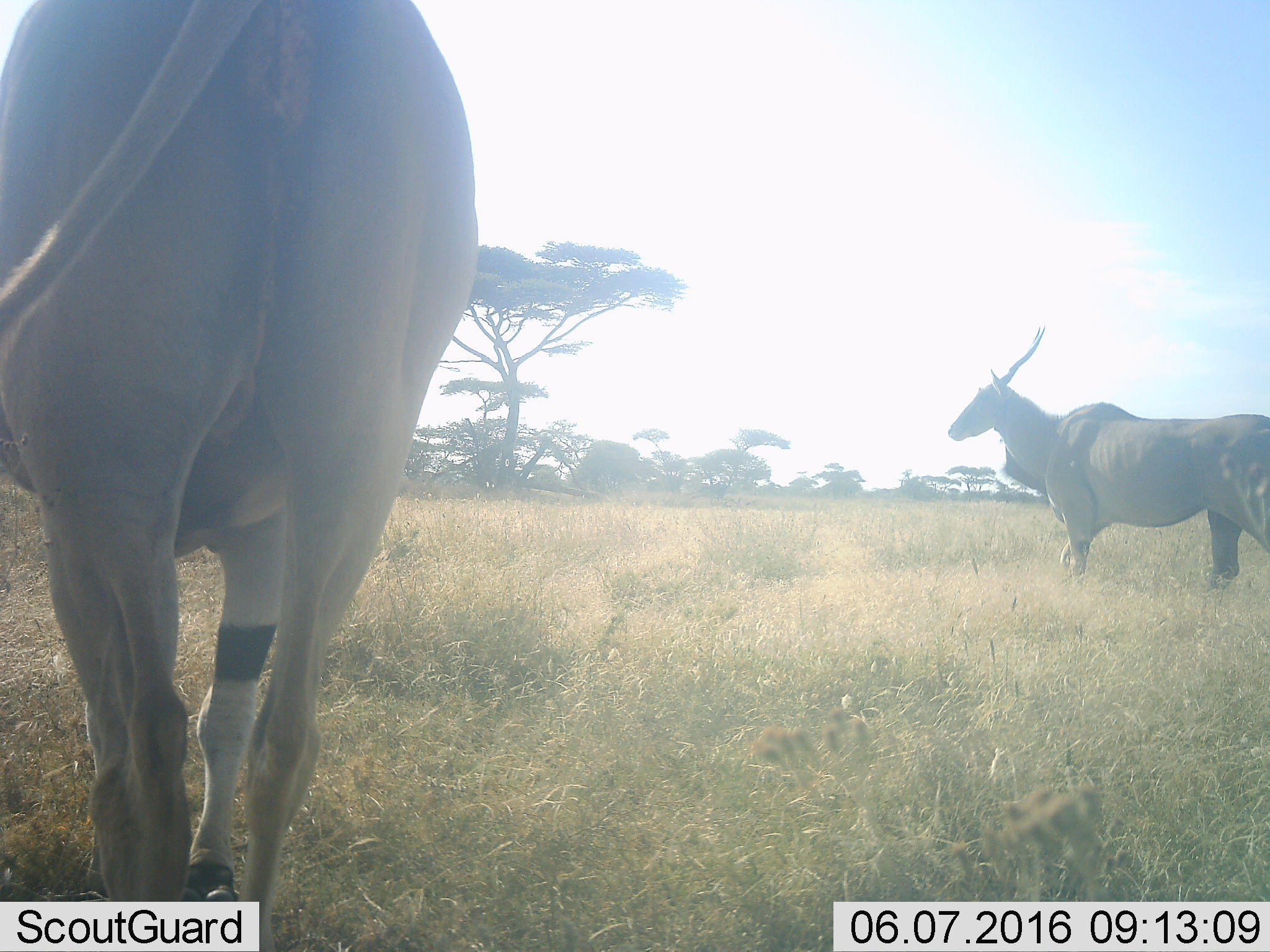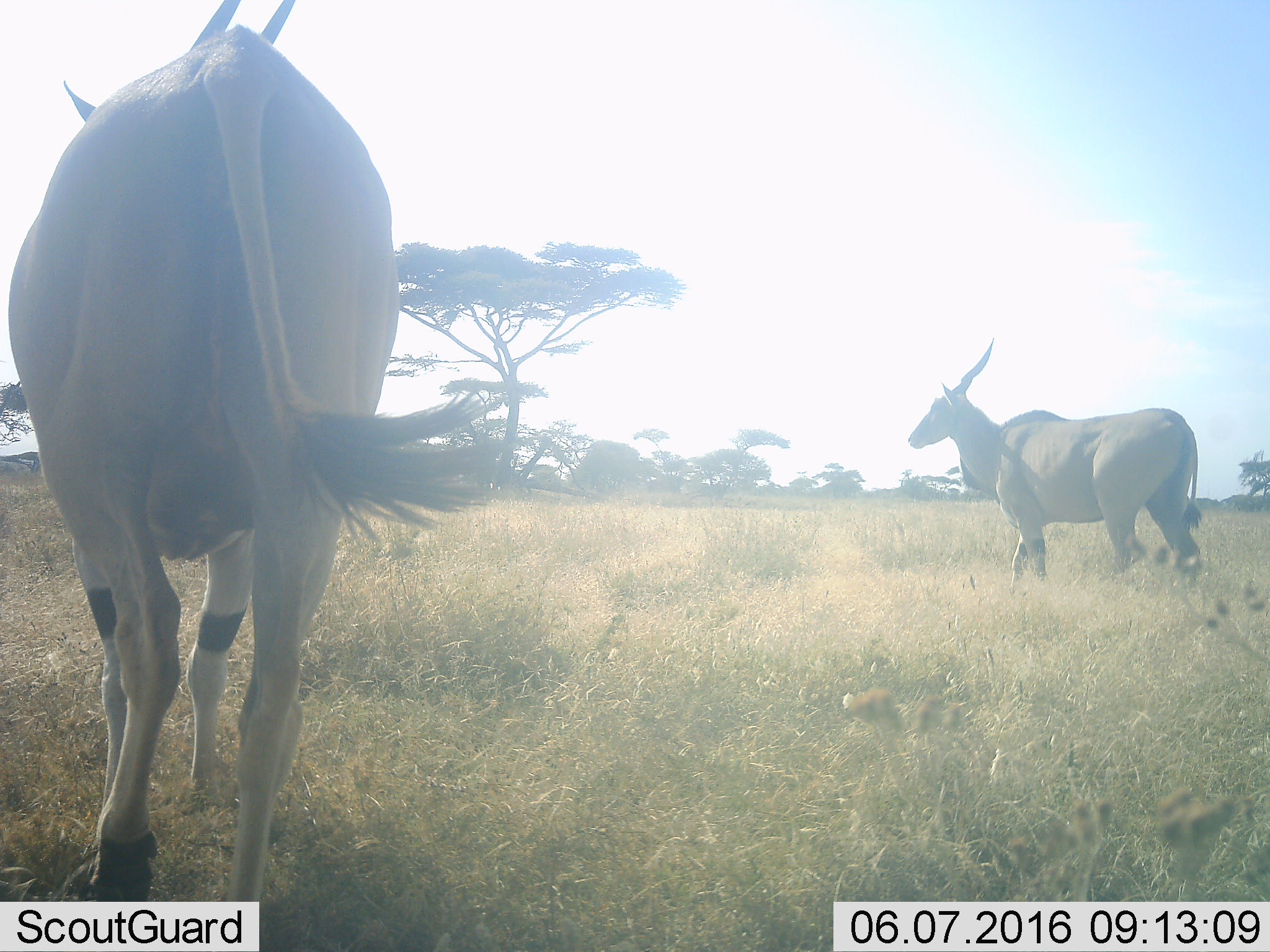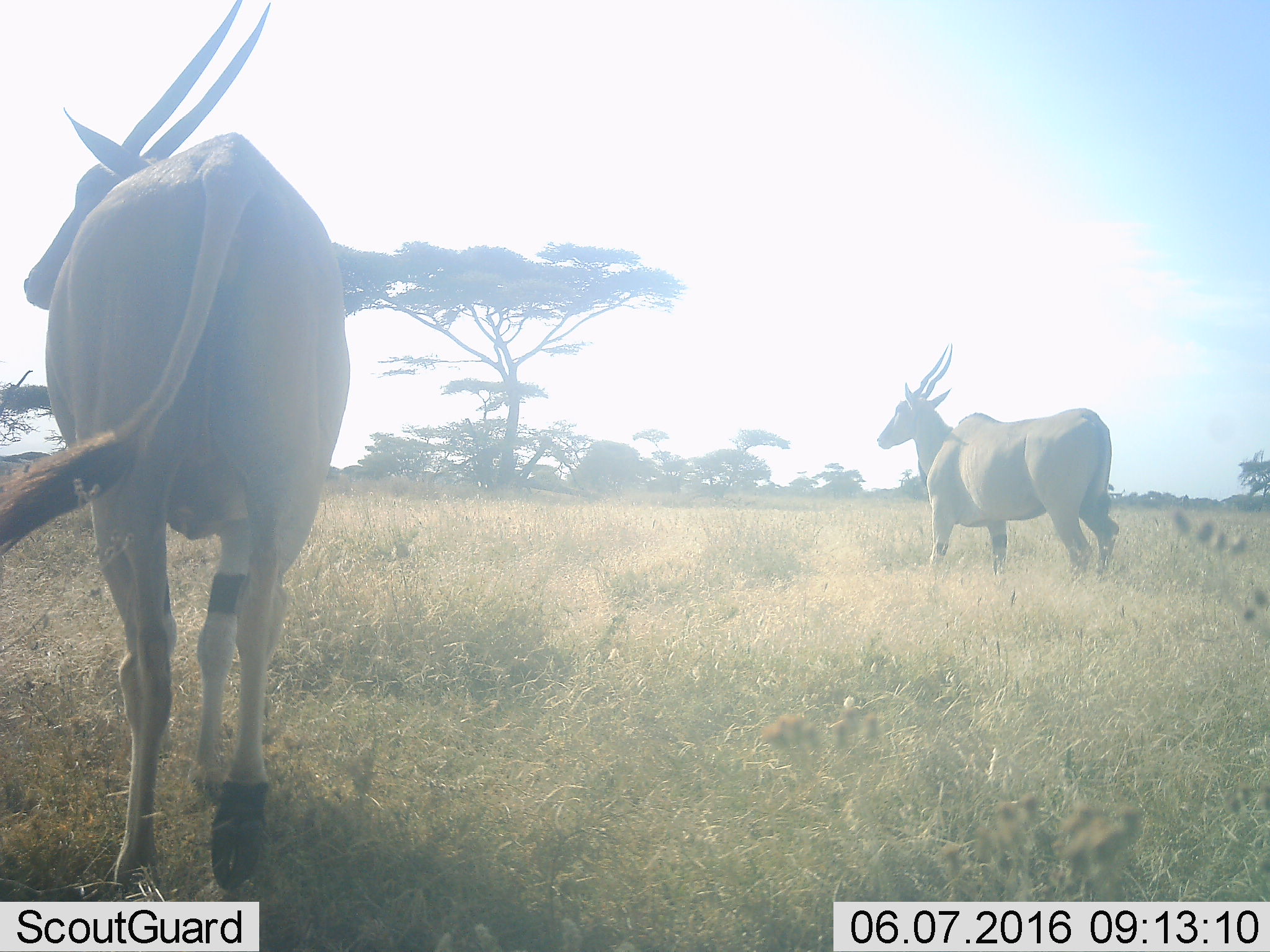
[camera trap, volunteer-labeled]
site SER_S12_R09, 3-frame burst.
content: unidentified animal